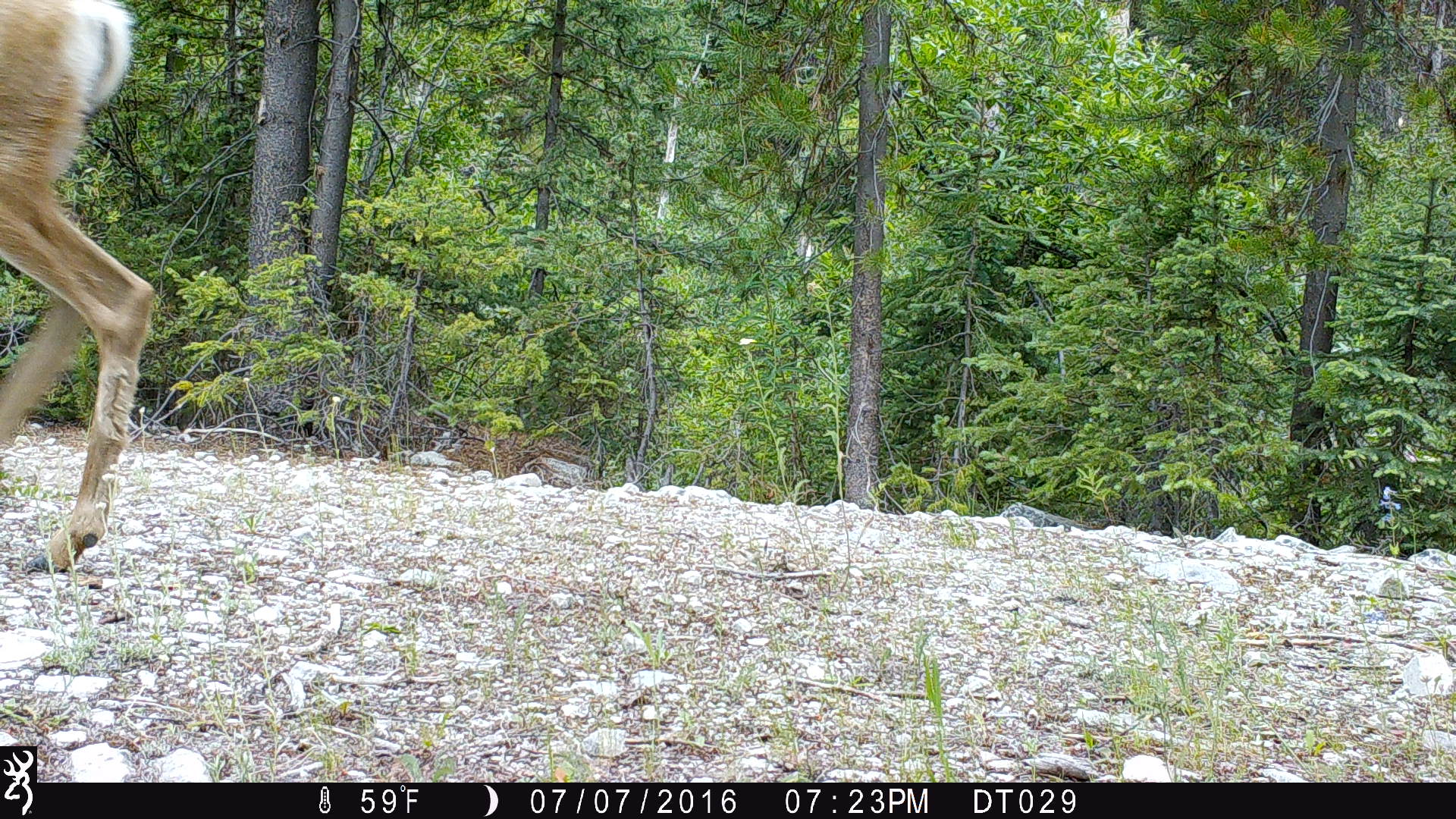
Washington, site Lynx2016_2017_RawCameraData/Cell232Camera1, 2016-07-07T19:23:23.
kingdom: Animalia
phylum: Chordata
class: Mammalia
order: Artiodactyla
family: Cervidae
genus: Odocoileus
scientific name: Odocoileus hemionus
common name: mule deer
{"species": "Odocoileus hemionus (mule deer)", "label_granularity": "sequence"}